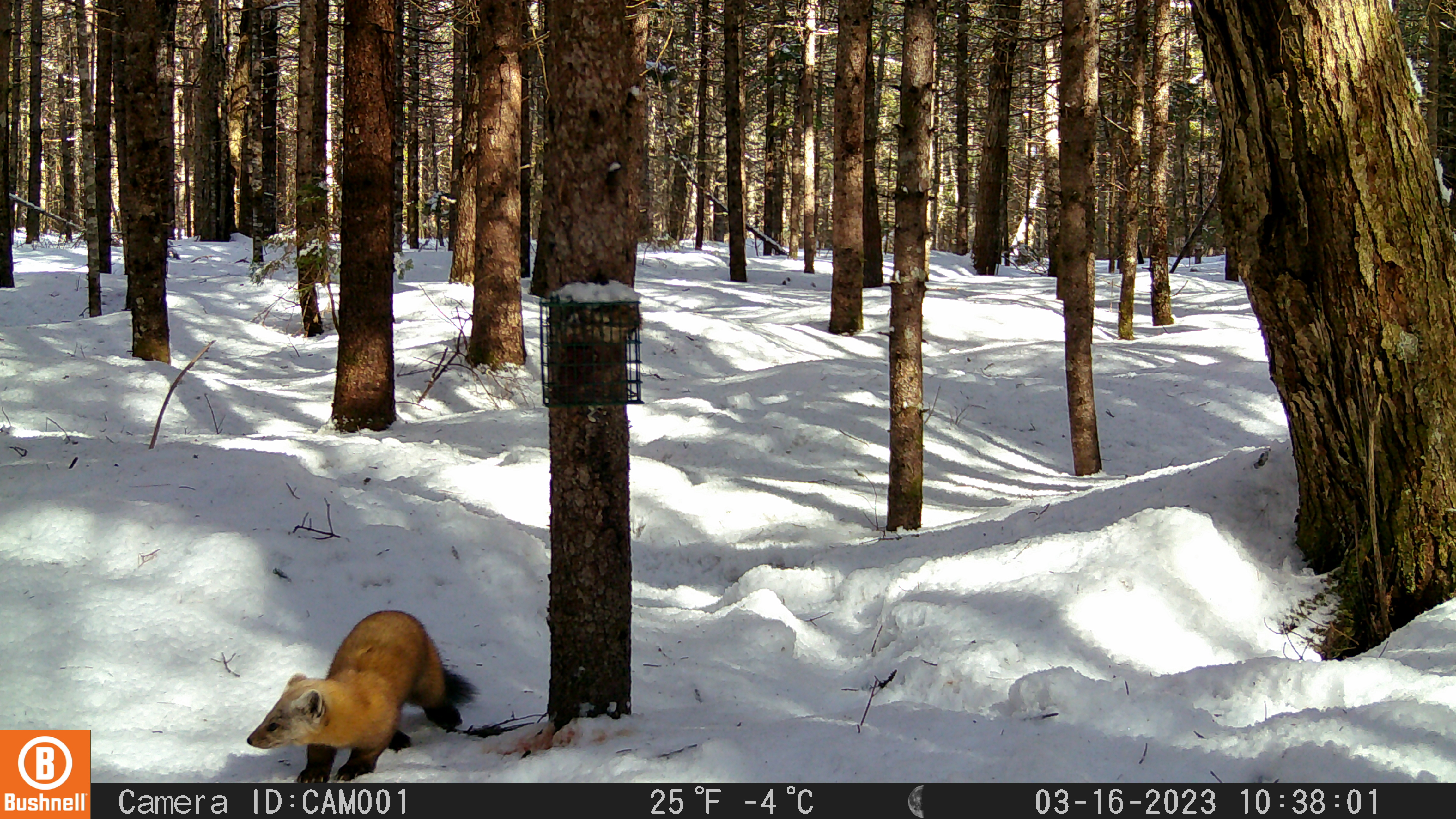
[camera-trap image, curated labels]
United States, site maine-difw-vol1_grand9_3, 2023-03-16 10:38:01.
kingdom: Animalia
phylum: Chordata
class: Mammalia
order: Carnivora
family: Mustelidae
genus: Martes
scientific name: Martes americana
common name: american marten